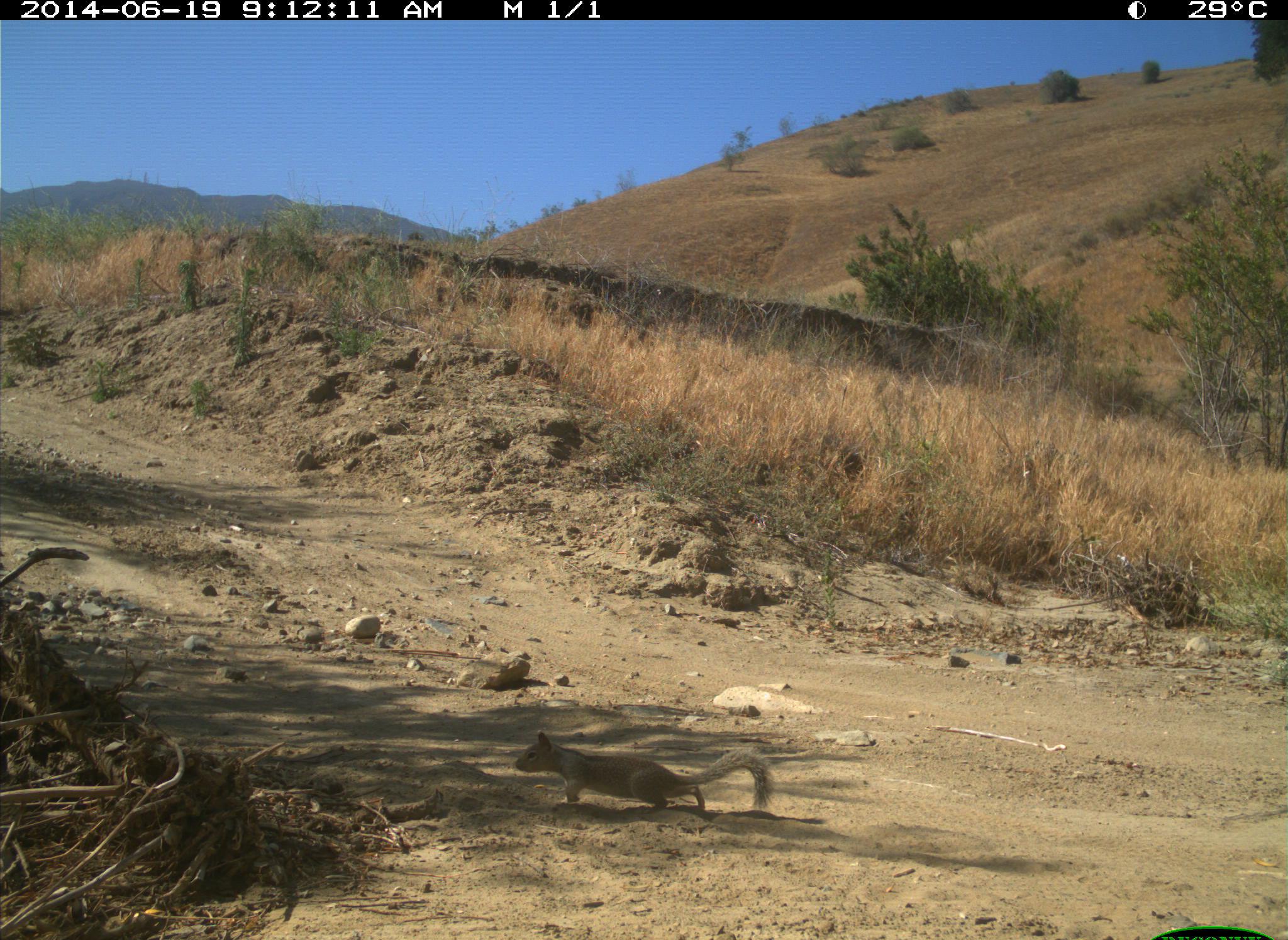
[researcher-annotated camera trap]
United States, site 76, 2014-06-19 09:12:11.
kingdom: Animalia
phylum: Chordata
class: Mammalia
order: Rodentia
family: Sciuridae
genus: Sciurus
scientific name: Sciurus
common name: squirrel